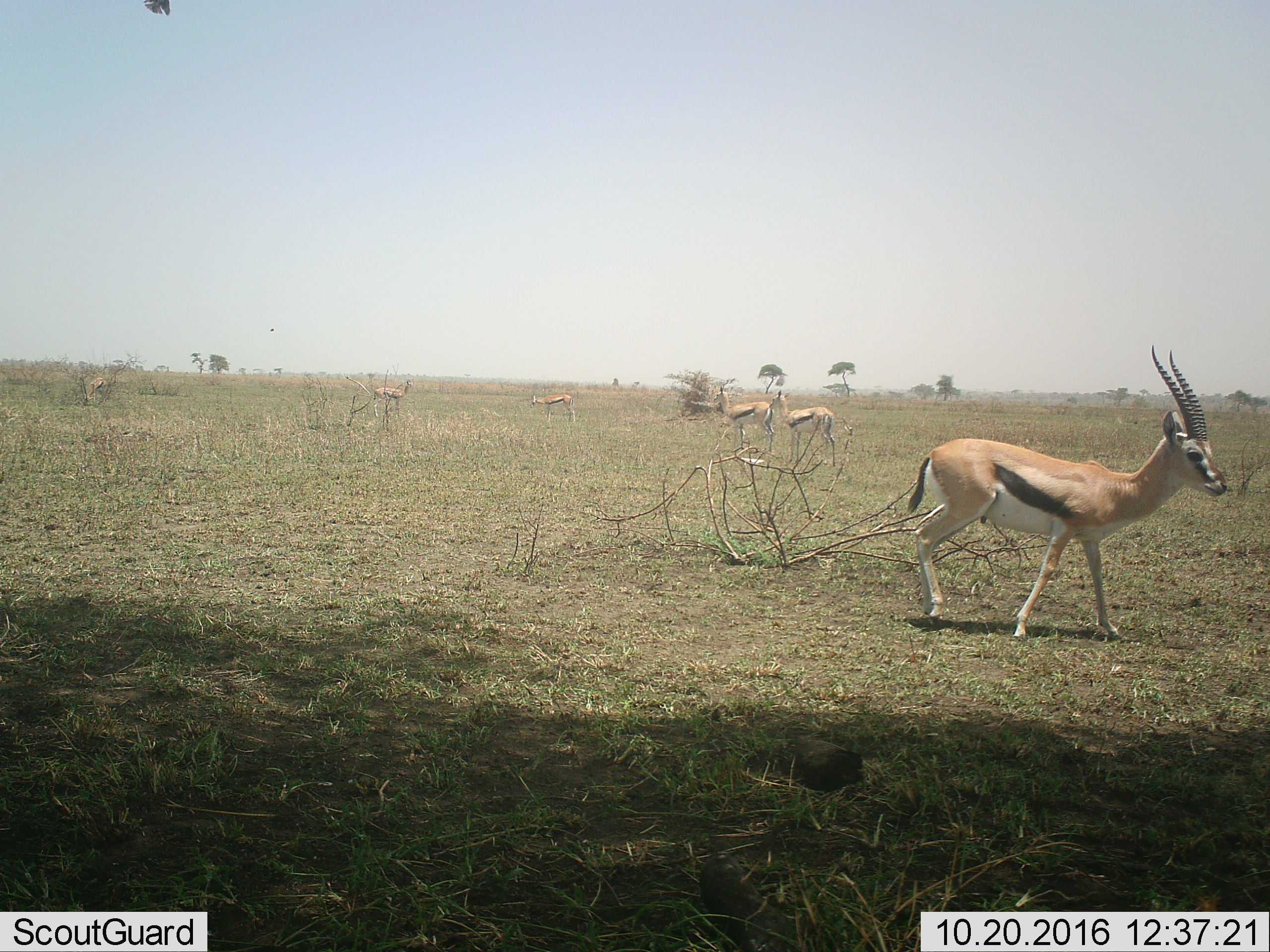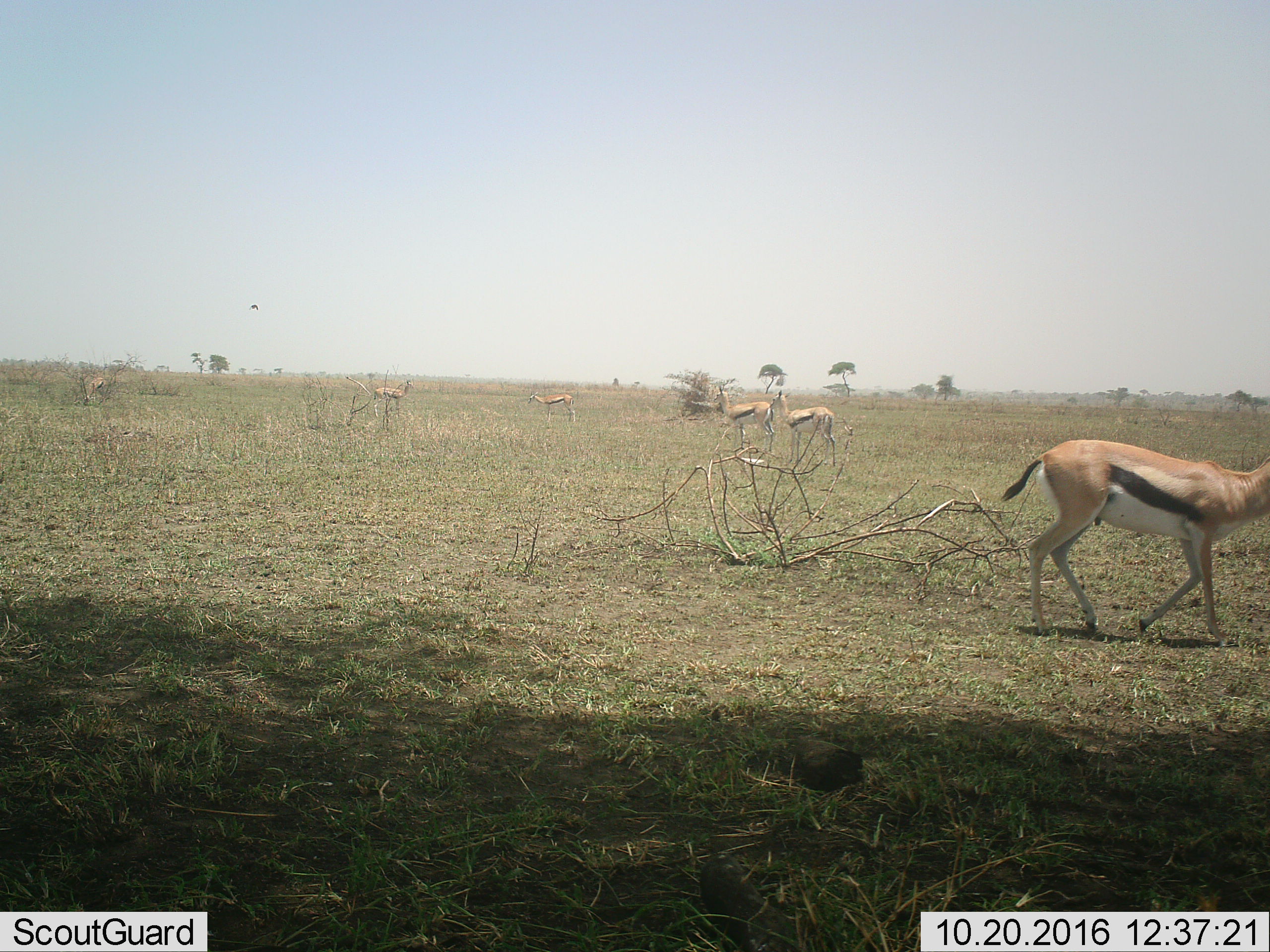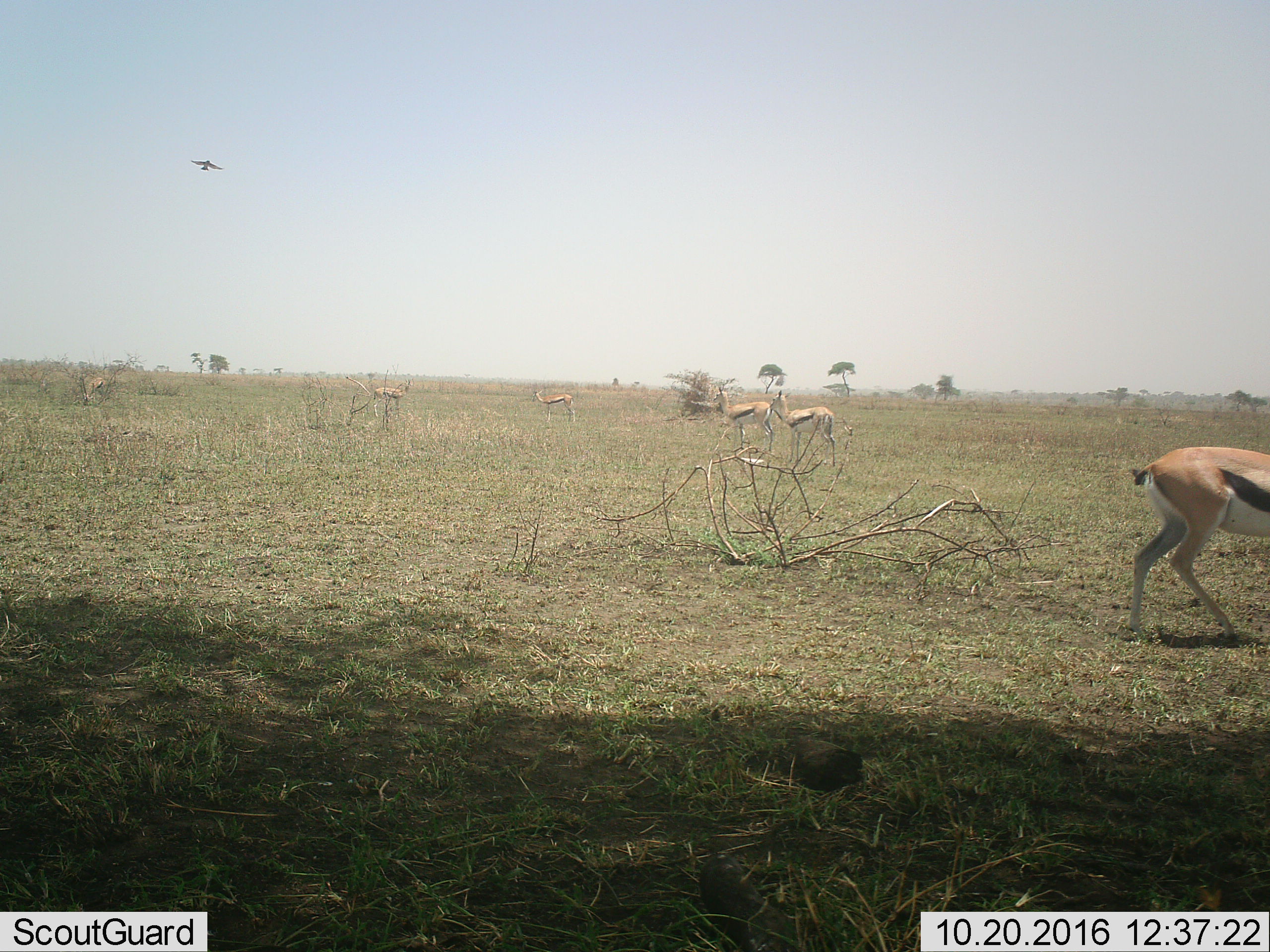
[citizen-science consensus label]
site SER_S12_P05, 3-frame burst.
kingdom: Animalia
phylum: Chordata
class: Mammalia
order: Artiodactyla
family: Bovidae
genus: Eudorcas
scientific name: Eudorcas thomsonii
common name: thomson's gazelle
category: gazellethomsons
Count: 6.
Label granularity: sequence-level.